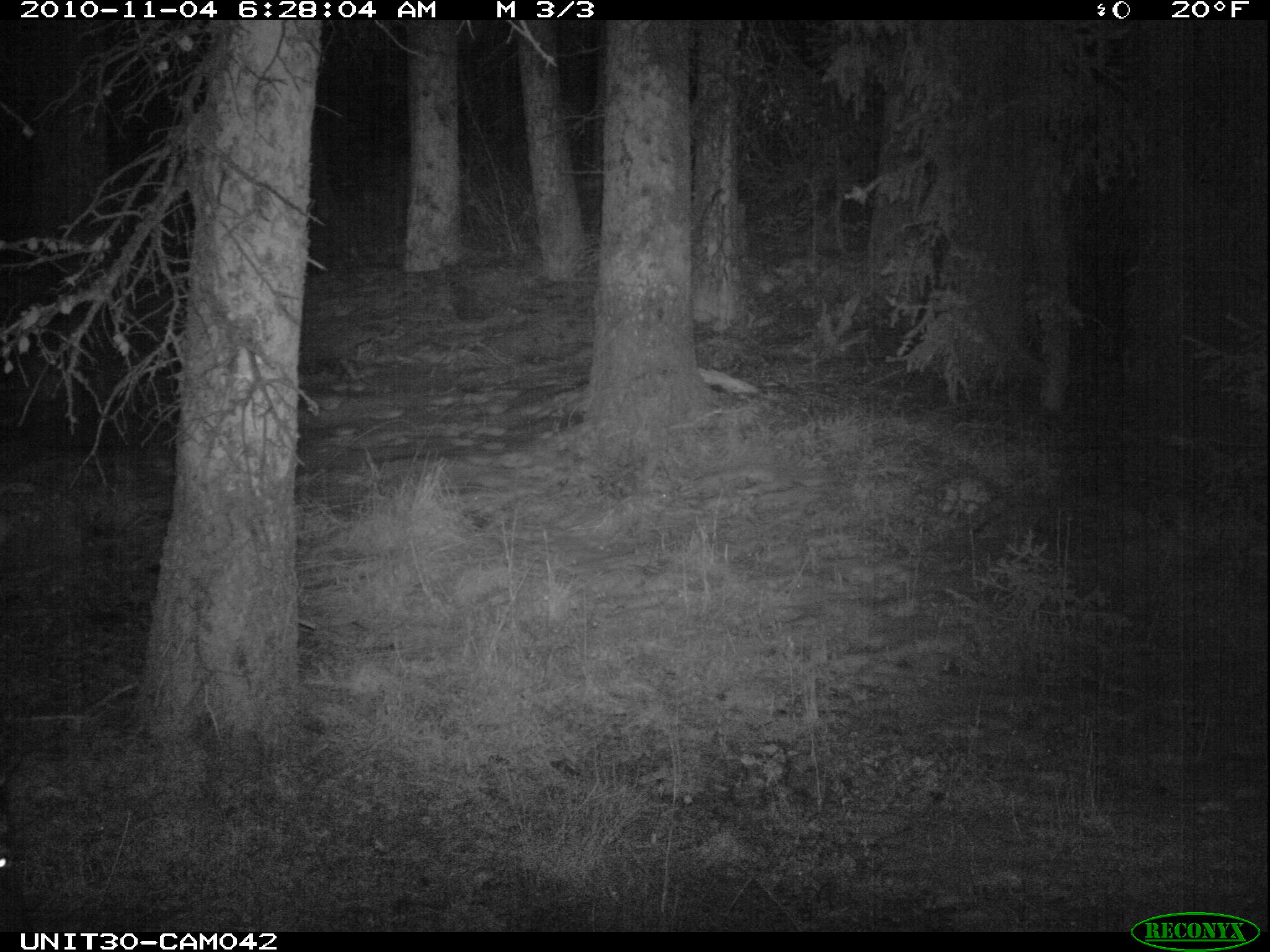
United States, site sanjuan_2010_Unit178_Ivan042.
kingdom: Animalia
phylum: Chordata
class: Mammalia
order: Artiodactyla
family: Cervidae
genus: Cervus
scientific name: Cervus elaphus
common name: red deer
Cervus elaphus (red deer).